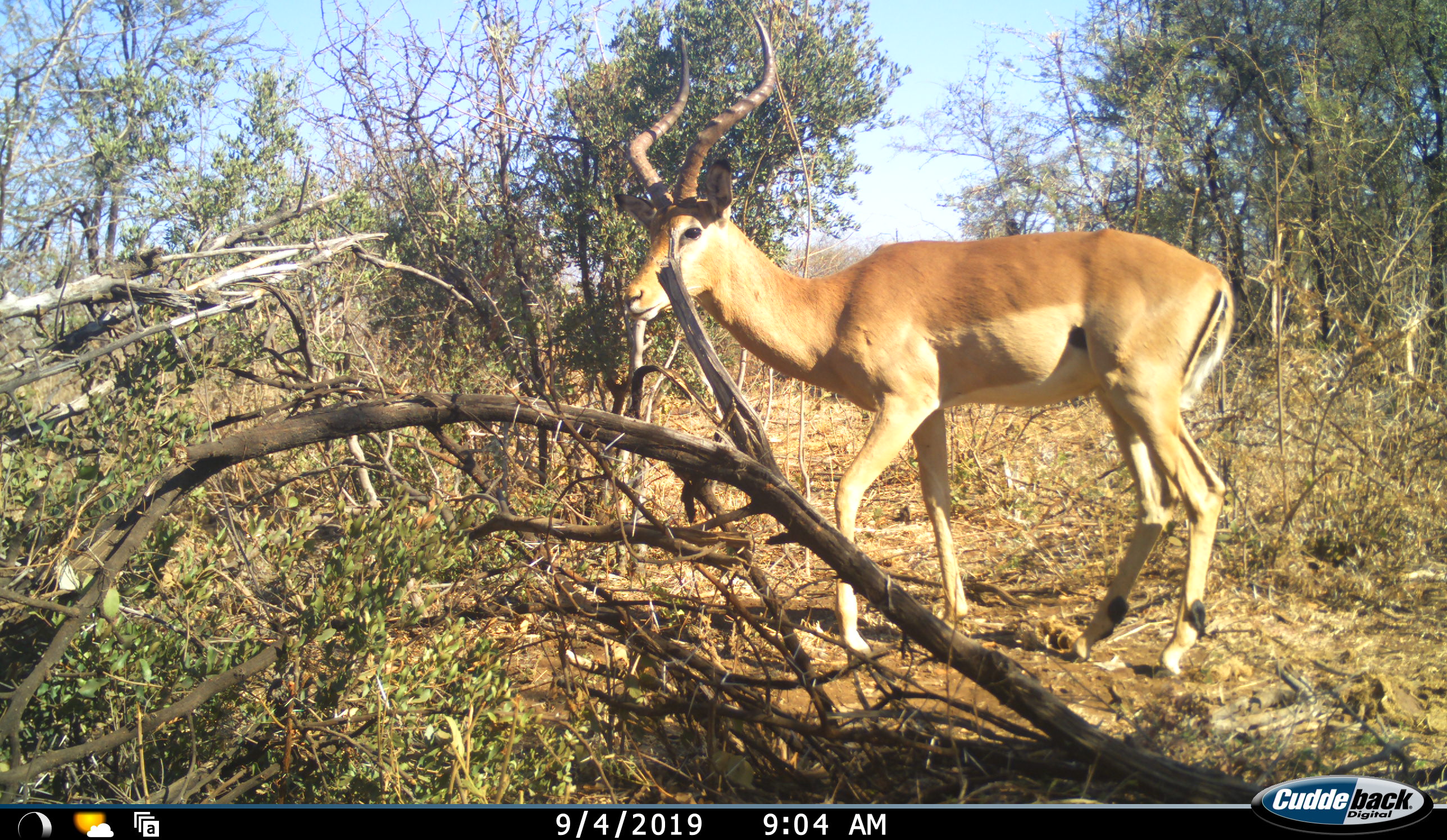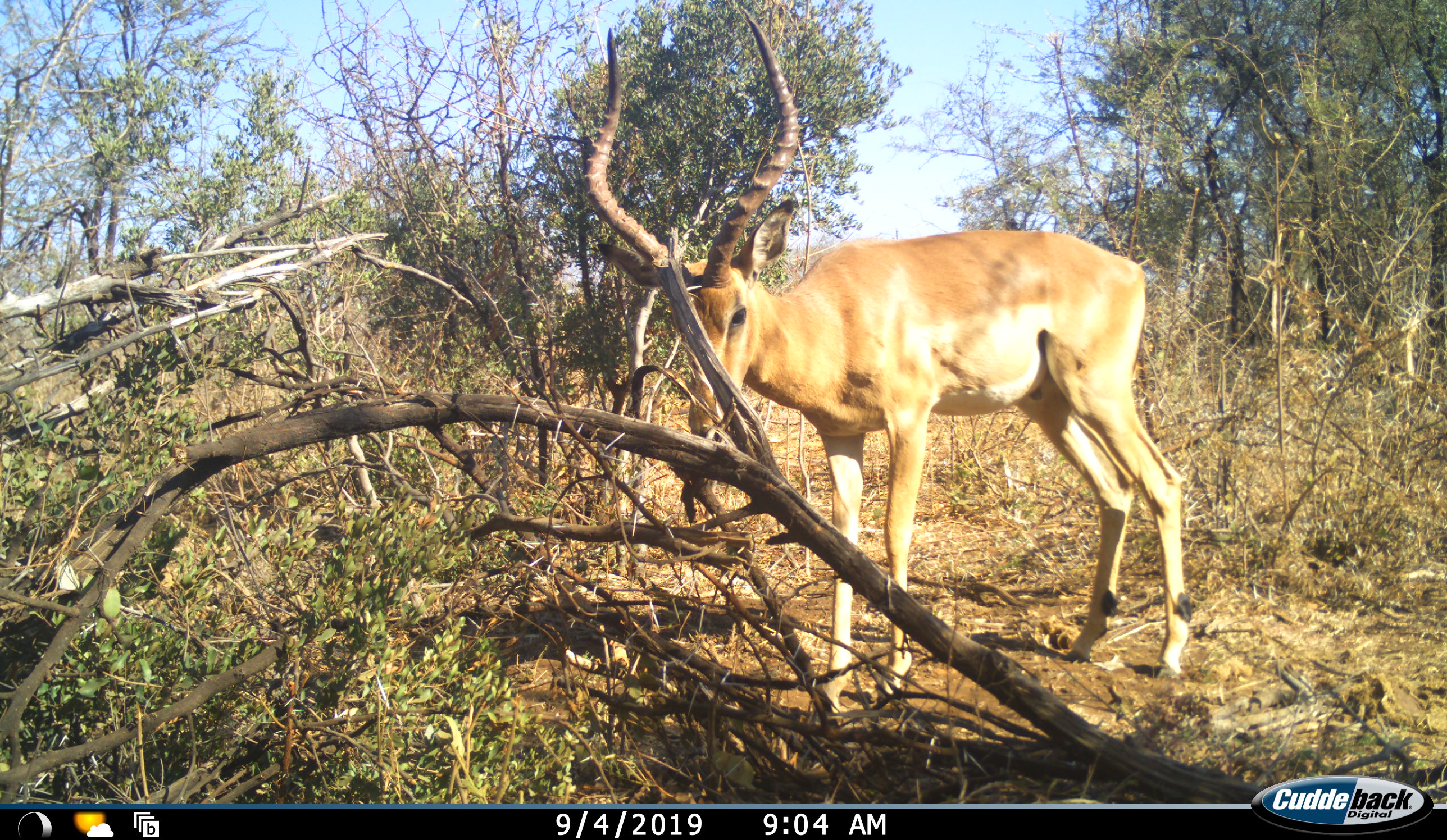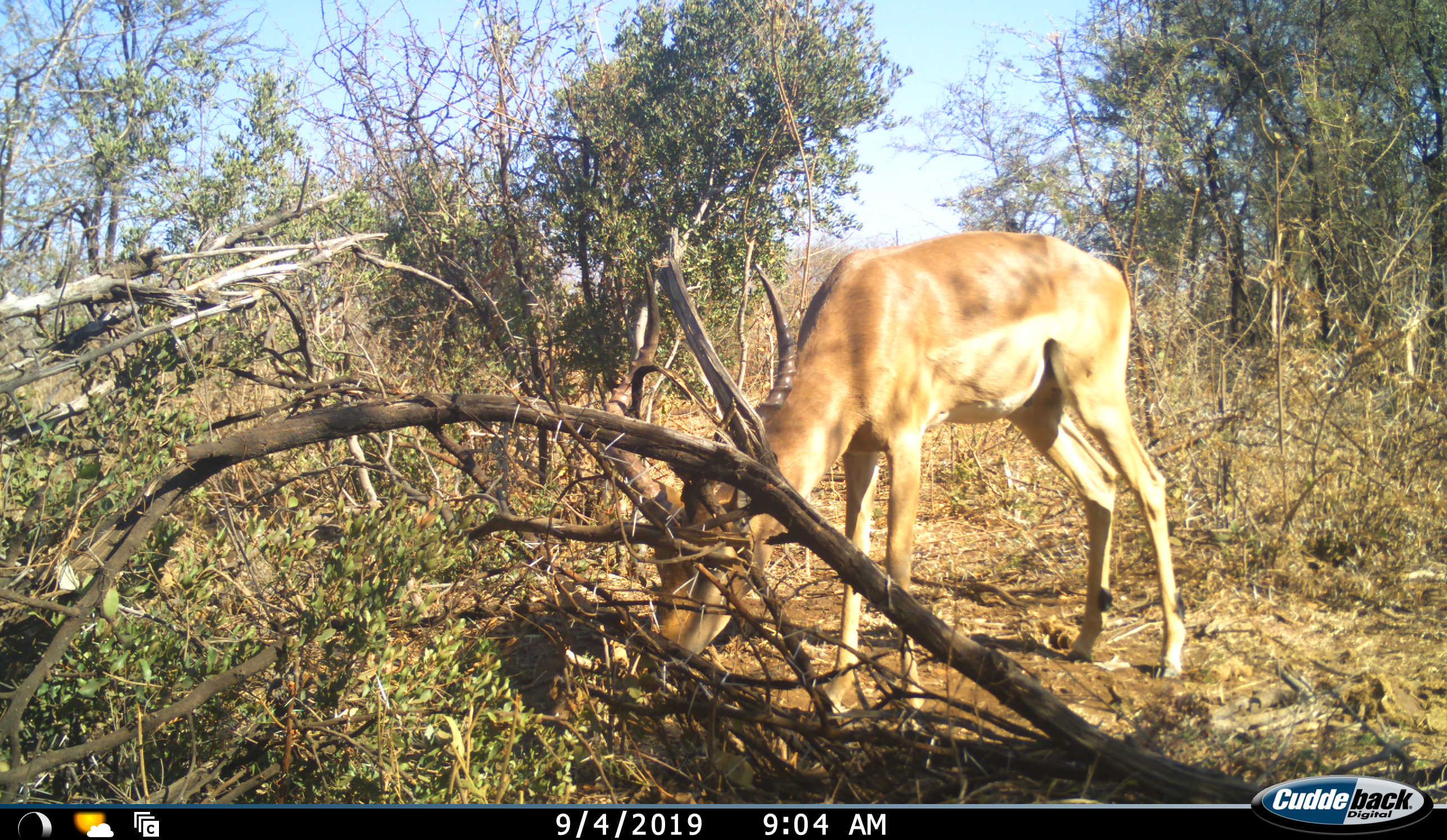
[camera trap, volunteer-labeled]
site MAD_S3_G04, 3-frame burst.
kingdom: Animalia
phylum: Chordata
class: Mammalia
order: Artiodactyla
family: Bovidae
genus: Aepyceros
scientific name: Aepyceros melampus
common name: impala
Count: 1.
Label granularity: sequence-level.